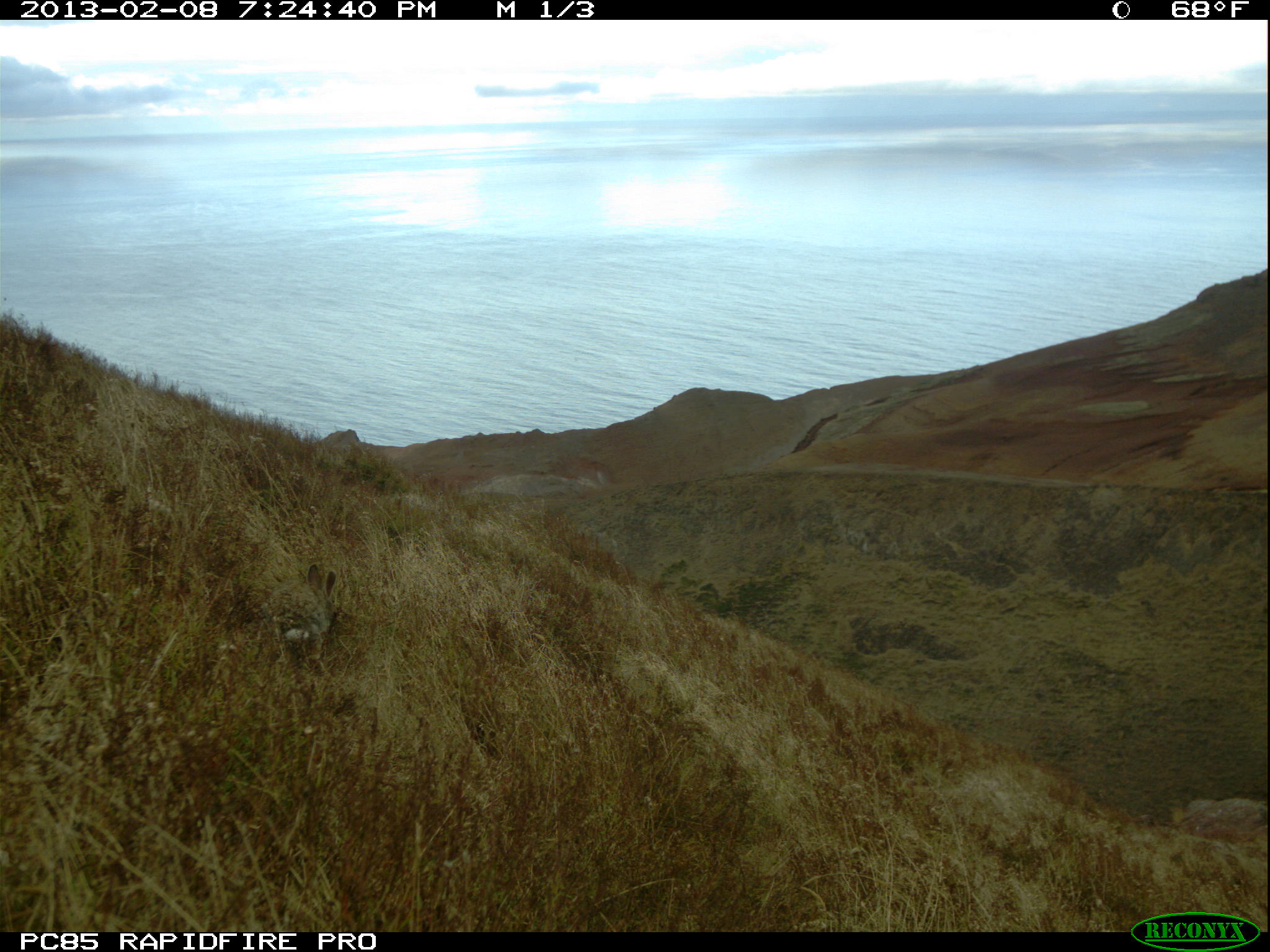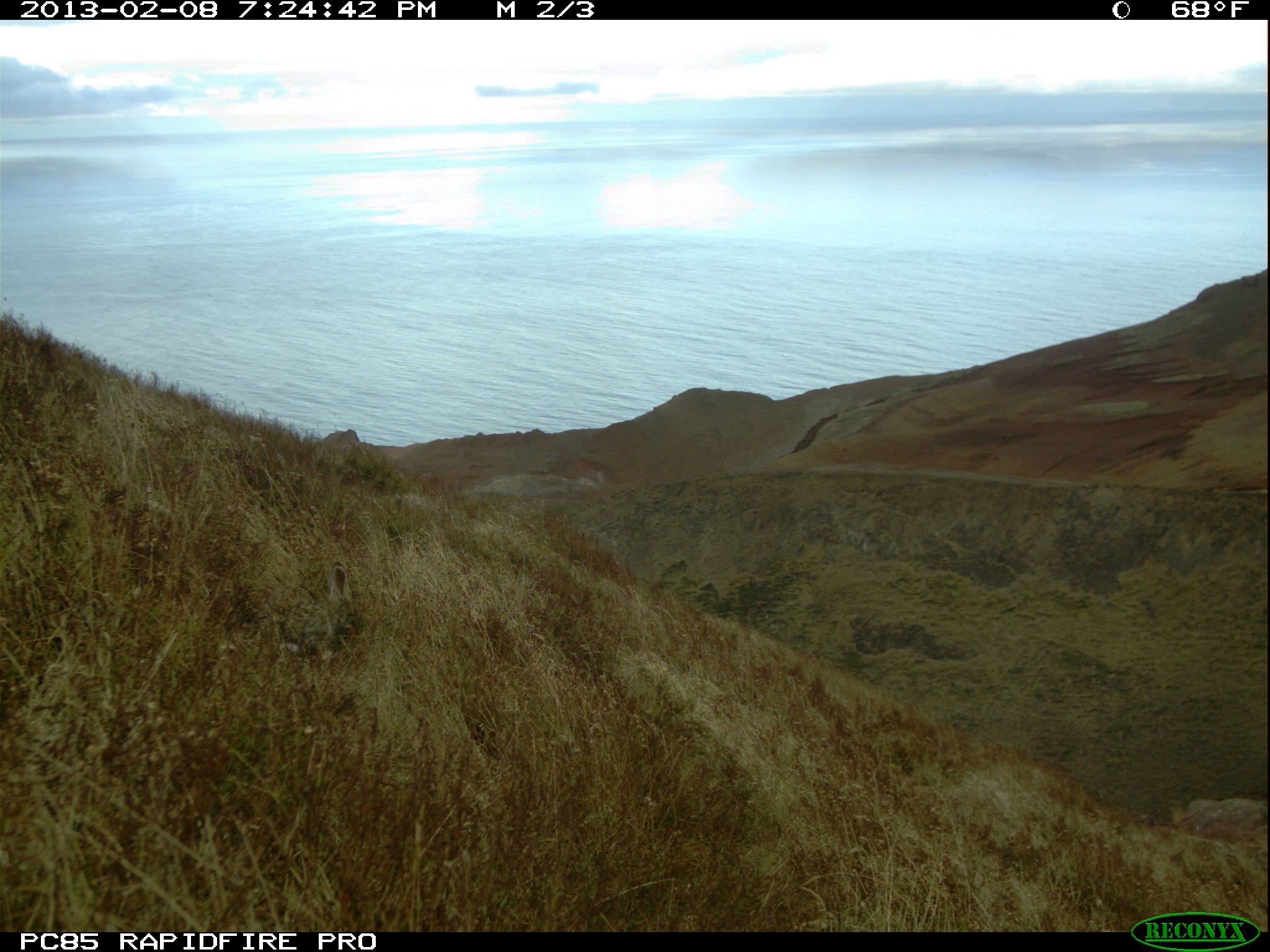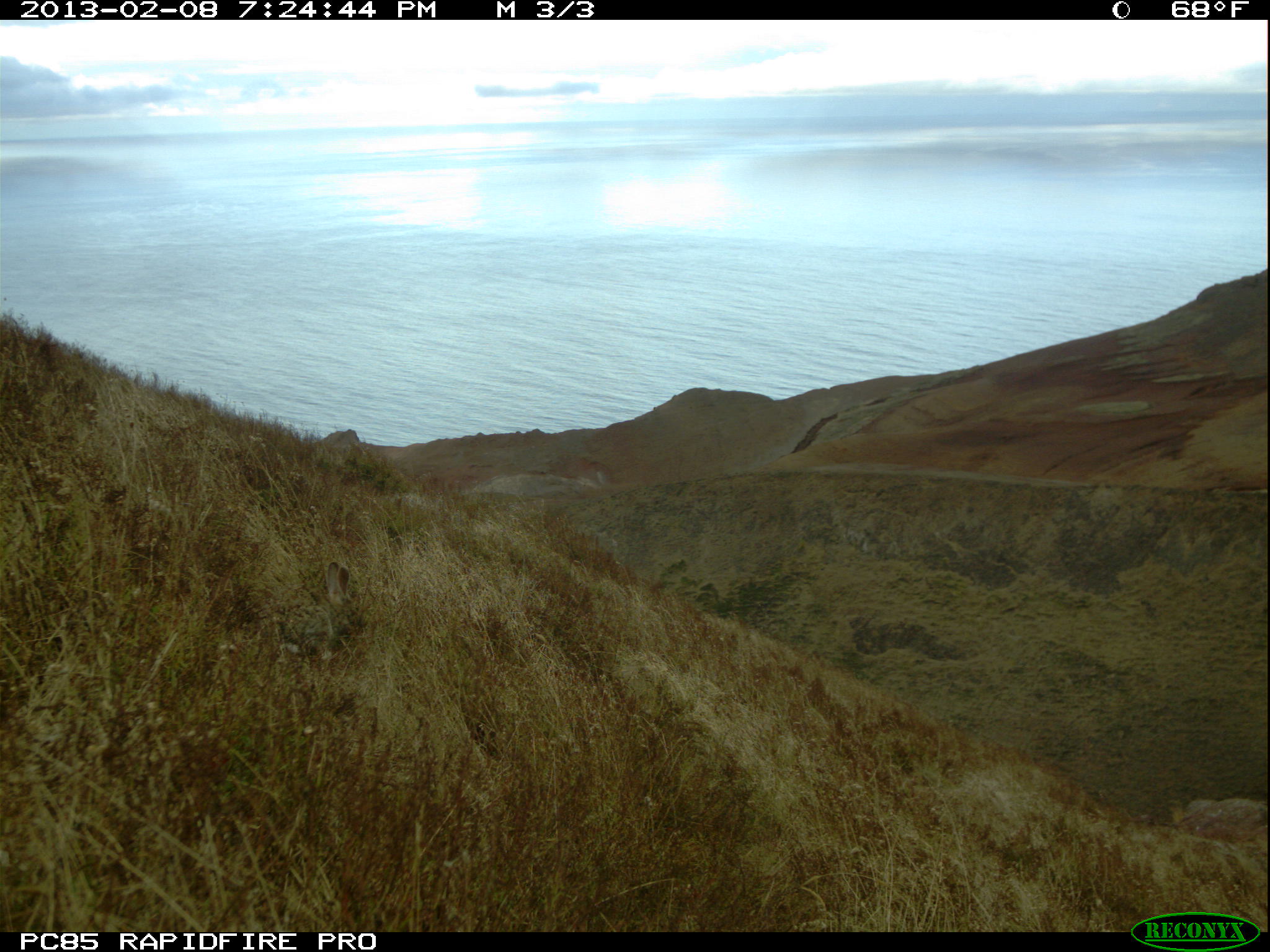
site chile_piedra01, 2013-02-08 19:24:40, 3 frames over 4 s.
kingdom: Animalia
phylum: Chordata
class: Mammalia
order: Lagomorpha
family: Leporidae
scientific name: Leporidae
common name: rabbits and hares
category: rabbit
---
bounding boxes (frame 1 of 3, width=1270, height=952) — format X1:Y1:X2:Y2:
rabbit: 255:560:337:664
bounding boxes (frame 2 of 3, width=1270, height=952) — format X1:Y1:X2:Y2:
rabbit: 270:553:361:657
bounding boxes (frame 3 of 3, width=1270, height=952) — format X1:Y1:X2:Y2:
rabbit: 289:559:353:669